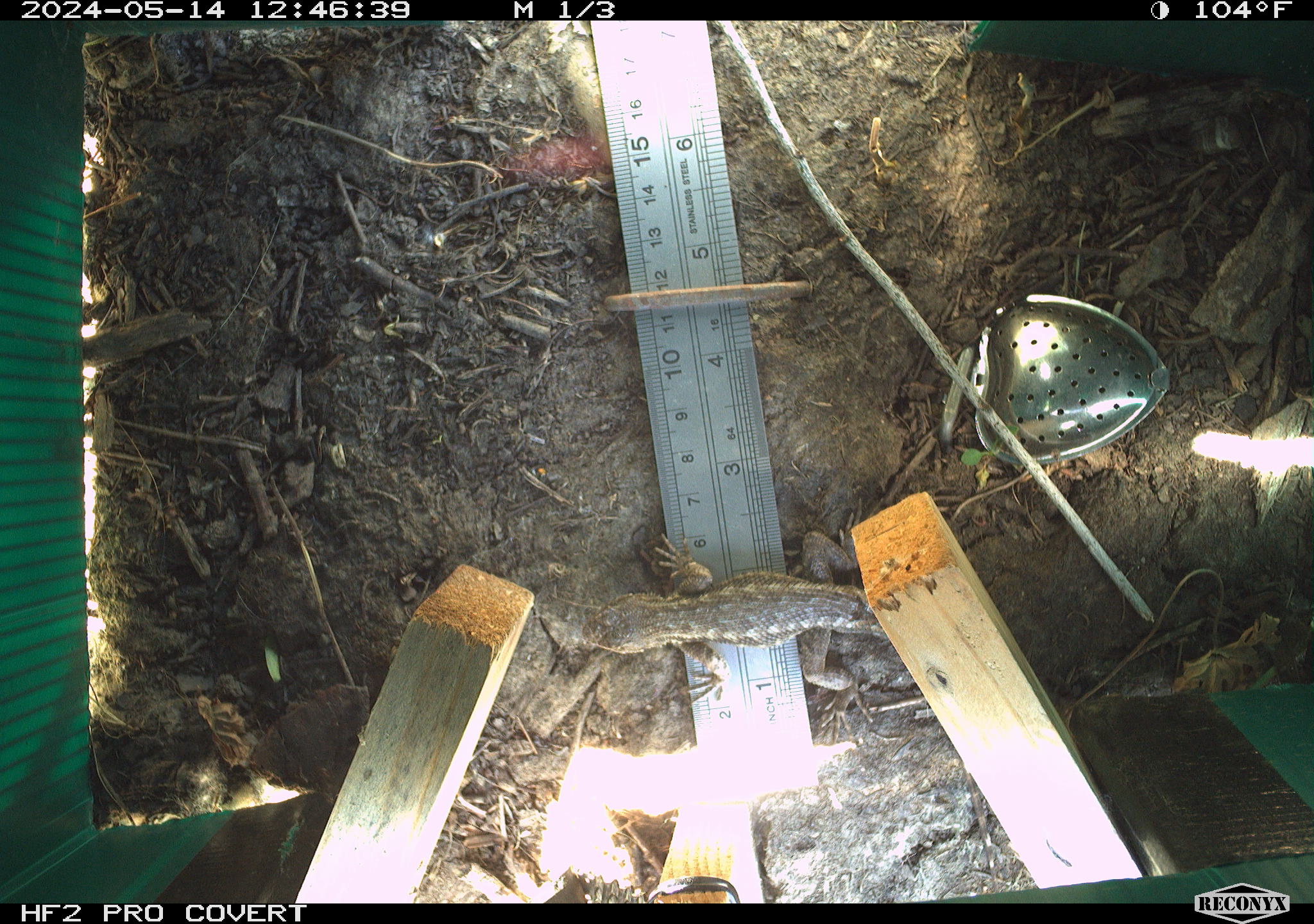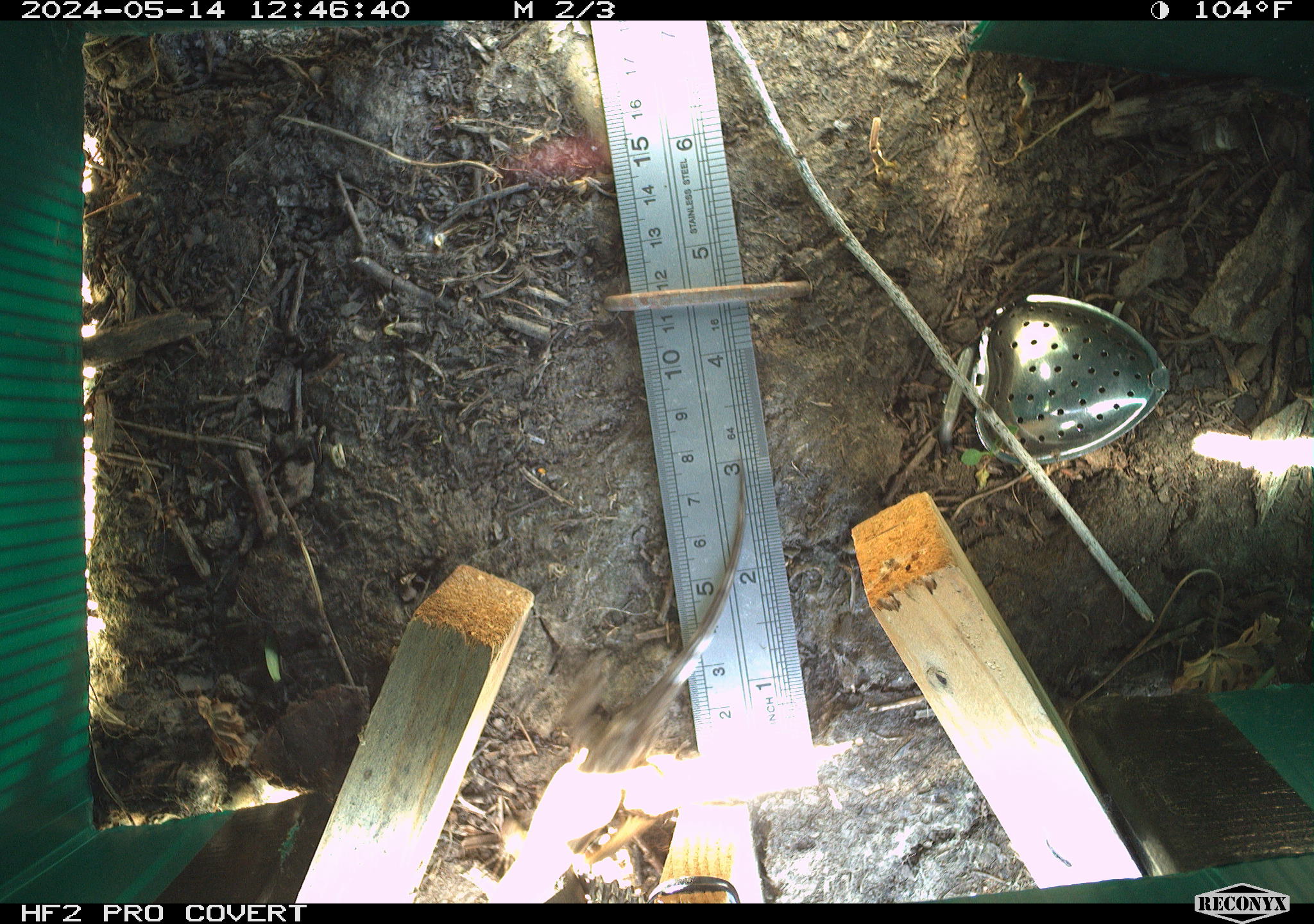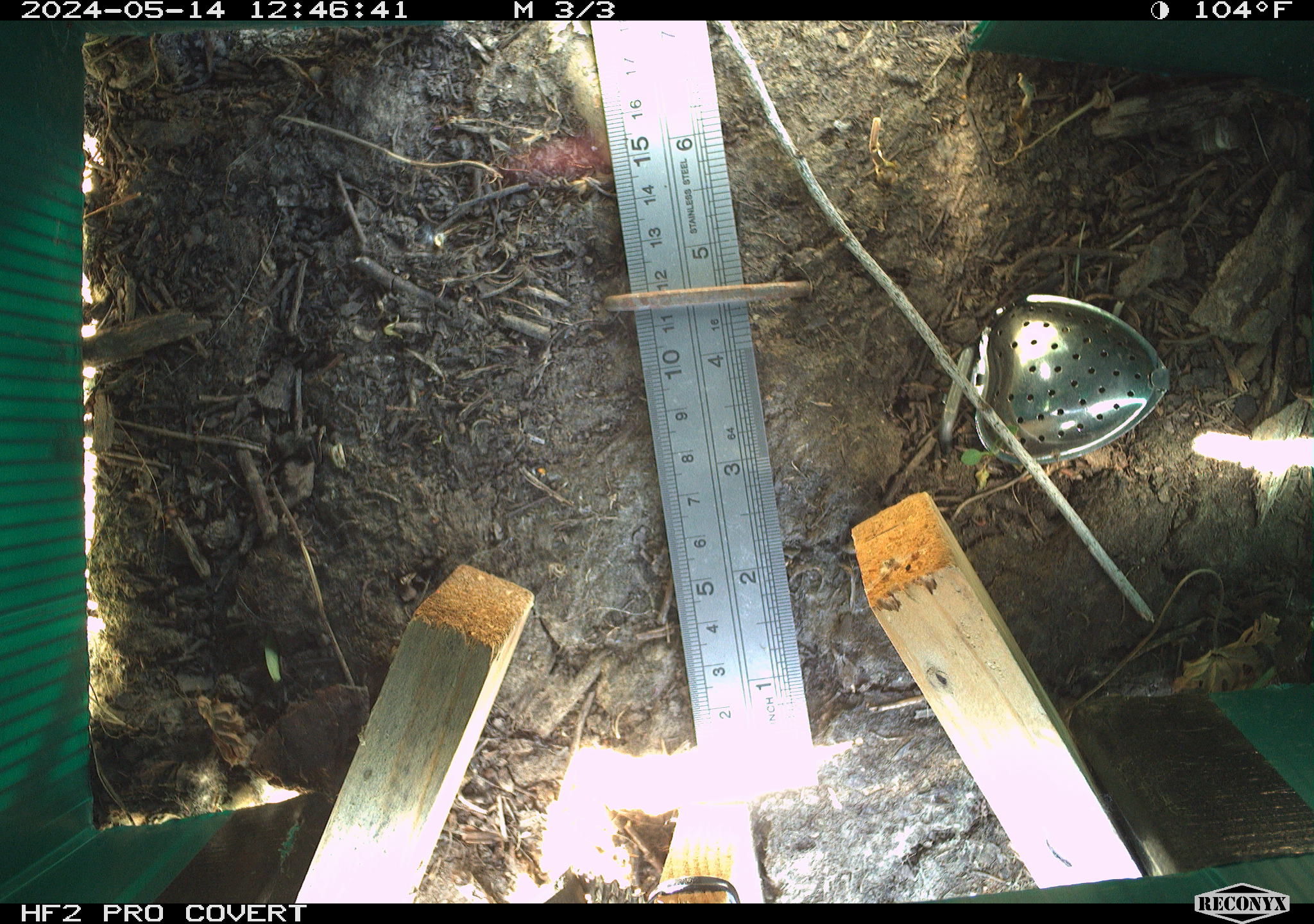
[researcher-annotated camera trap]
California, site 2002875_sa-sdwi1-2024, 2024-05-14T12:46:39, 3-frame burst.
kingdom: Animalia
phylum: Chordata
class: Reptilia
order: Squamata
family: Phrynosomatidae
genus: Sceloporus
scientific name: Sceloporus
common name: spiny lizards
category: sceloporus species